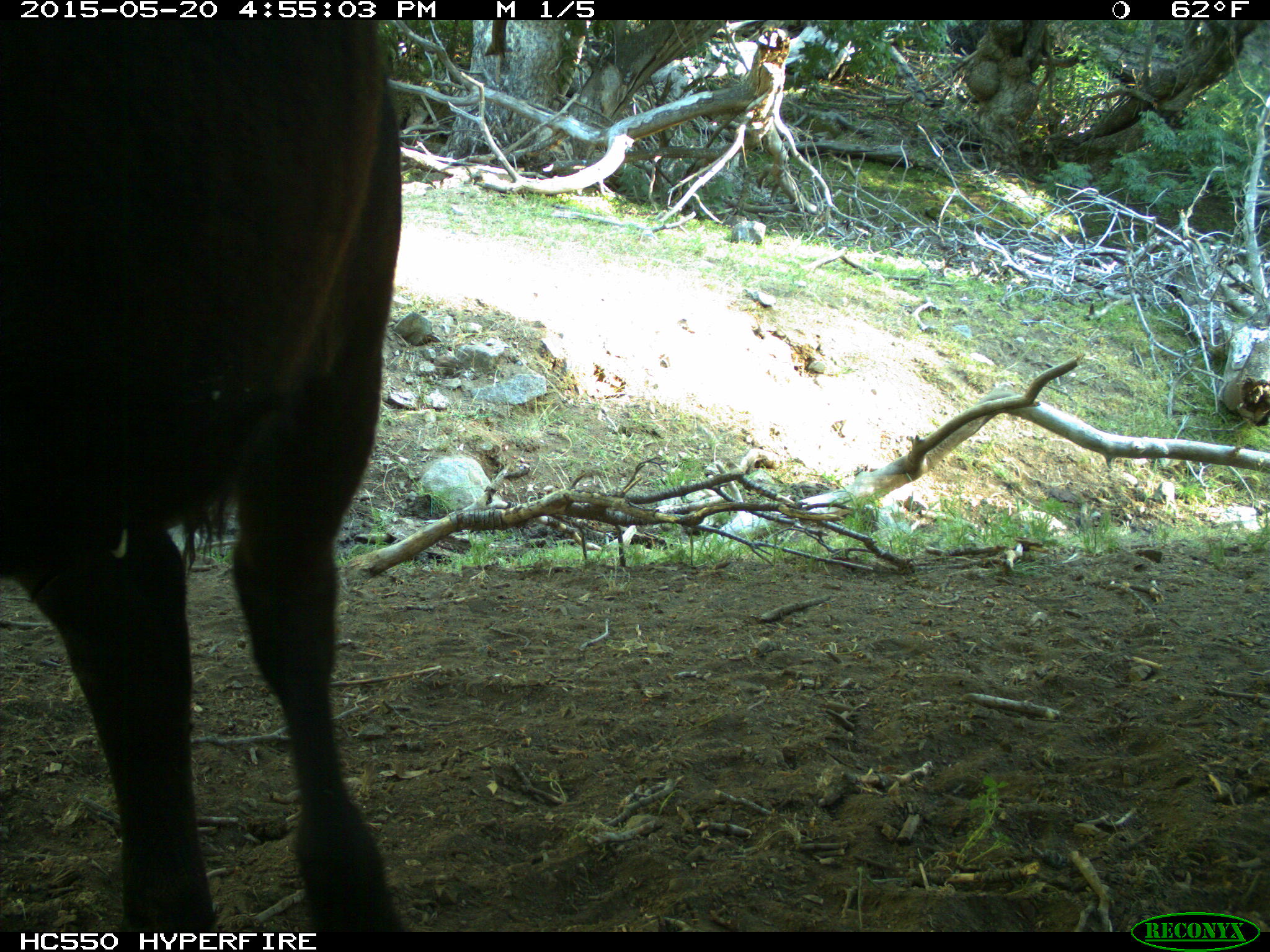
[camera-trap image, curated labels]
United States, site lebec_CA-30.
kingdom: Animalia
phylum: Chordata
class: Mammalia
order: Artiodactyla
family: Bovidae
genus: Bos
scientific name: Bos taurus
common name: domestic cow